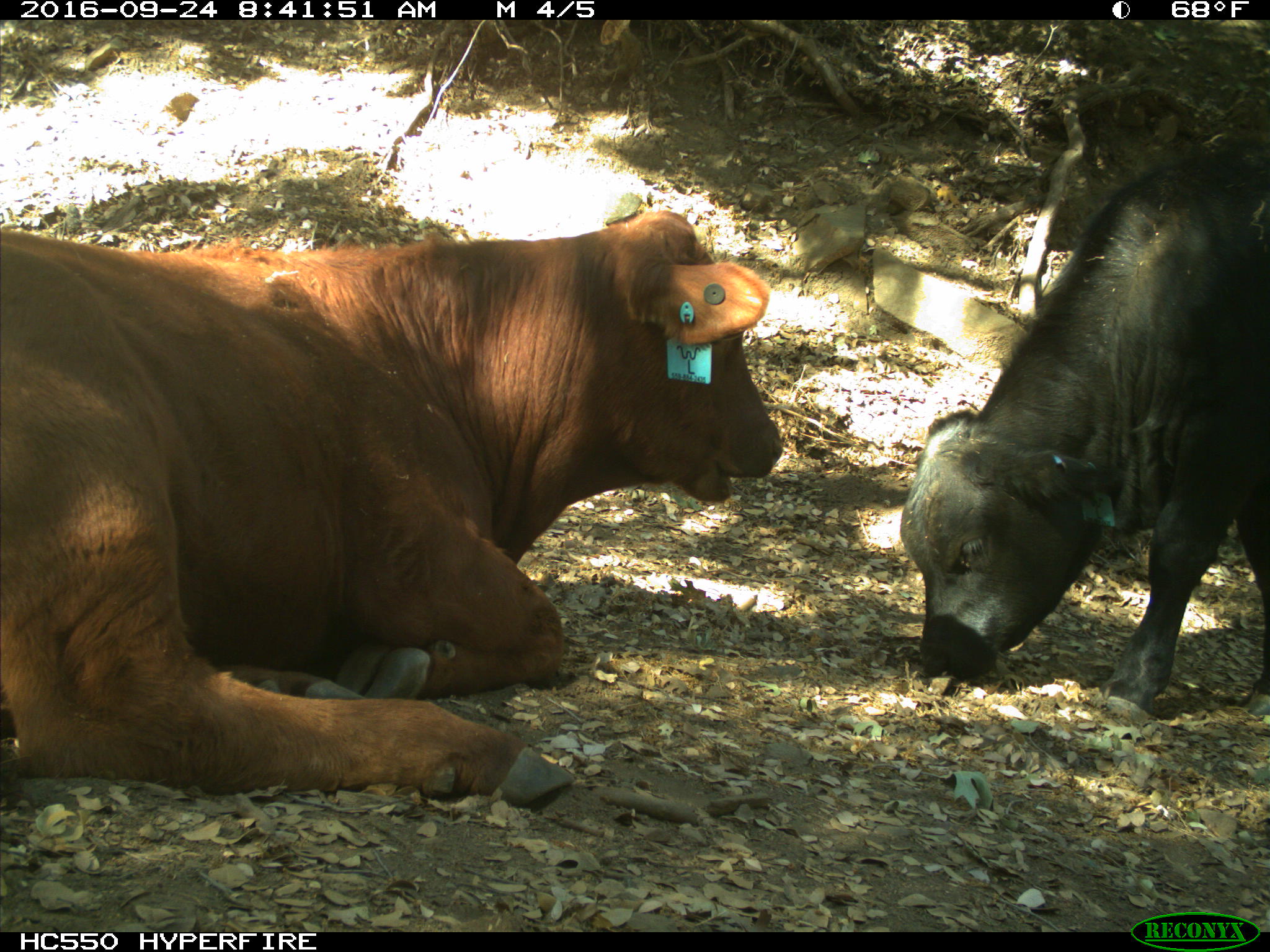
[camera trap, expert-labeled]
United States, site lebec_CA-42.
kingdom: Animalia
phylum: Chordata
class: Mammalia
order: Artiodactyla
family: Bovidae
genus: Bos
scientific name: Bos taurus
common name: domestic cow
Bos taurus (domestic cow).